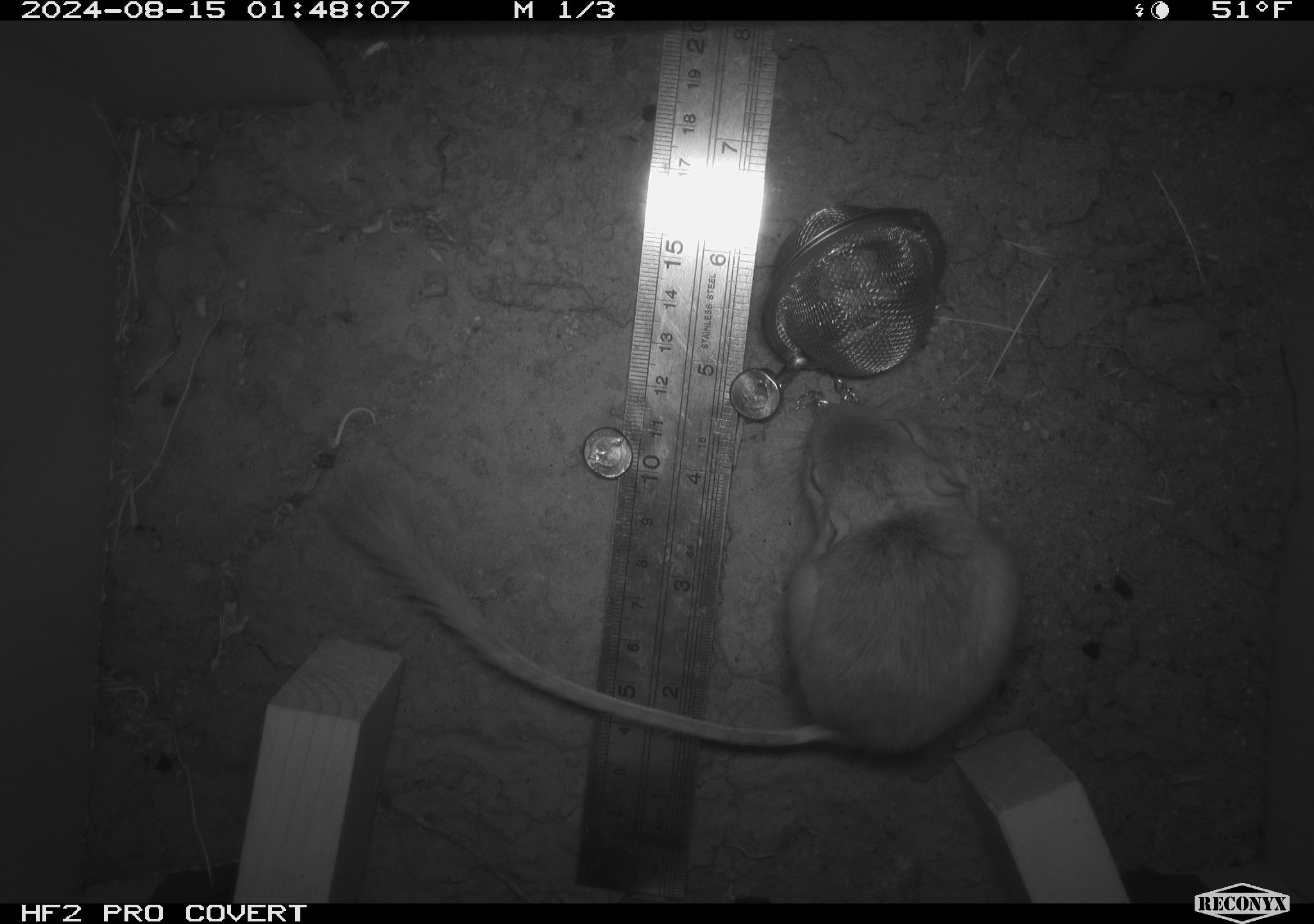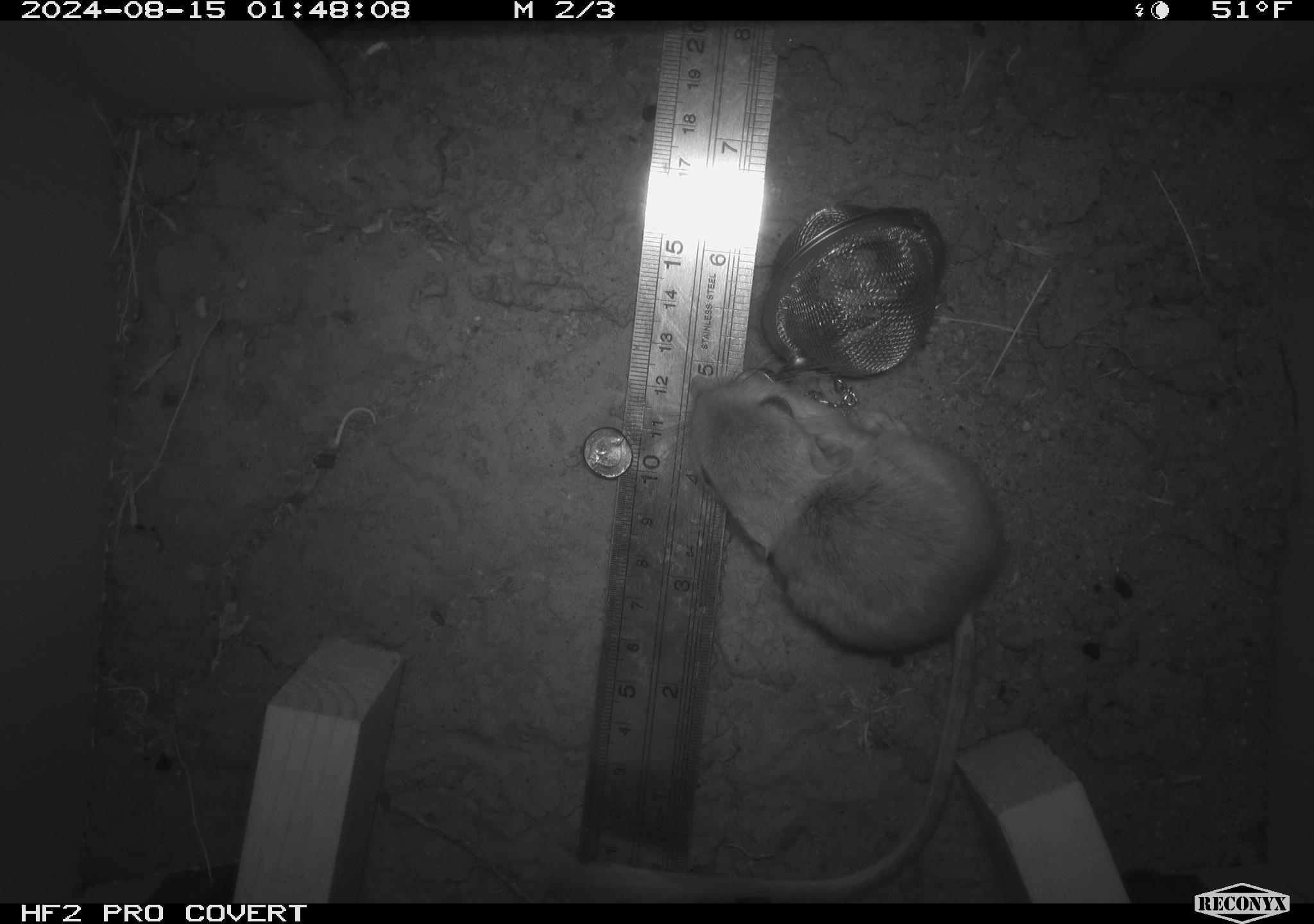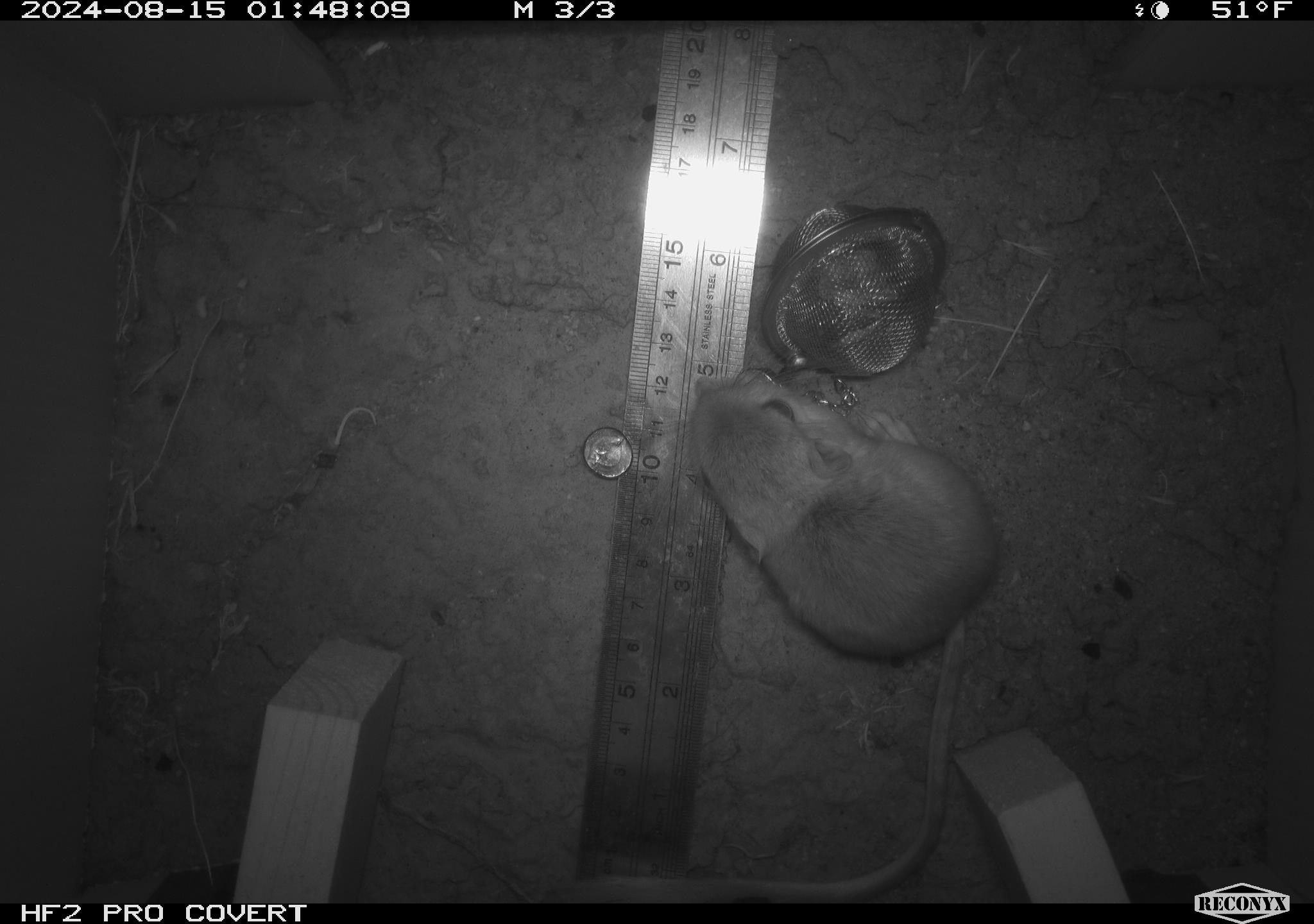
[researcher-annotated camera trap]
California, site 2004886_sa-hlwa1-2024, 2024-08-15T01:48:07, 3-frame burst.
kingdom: Animalia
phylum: Chordata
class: Mammalia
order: Rodentia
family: Heteromyidae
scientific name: Heteromyidae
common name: kangaroo rats and pocket mice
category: heteromyidae family